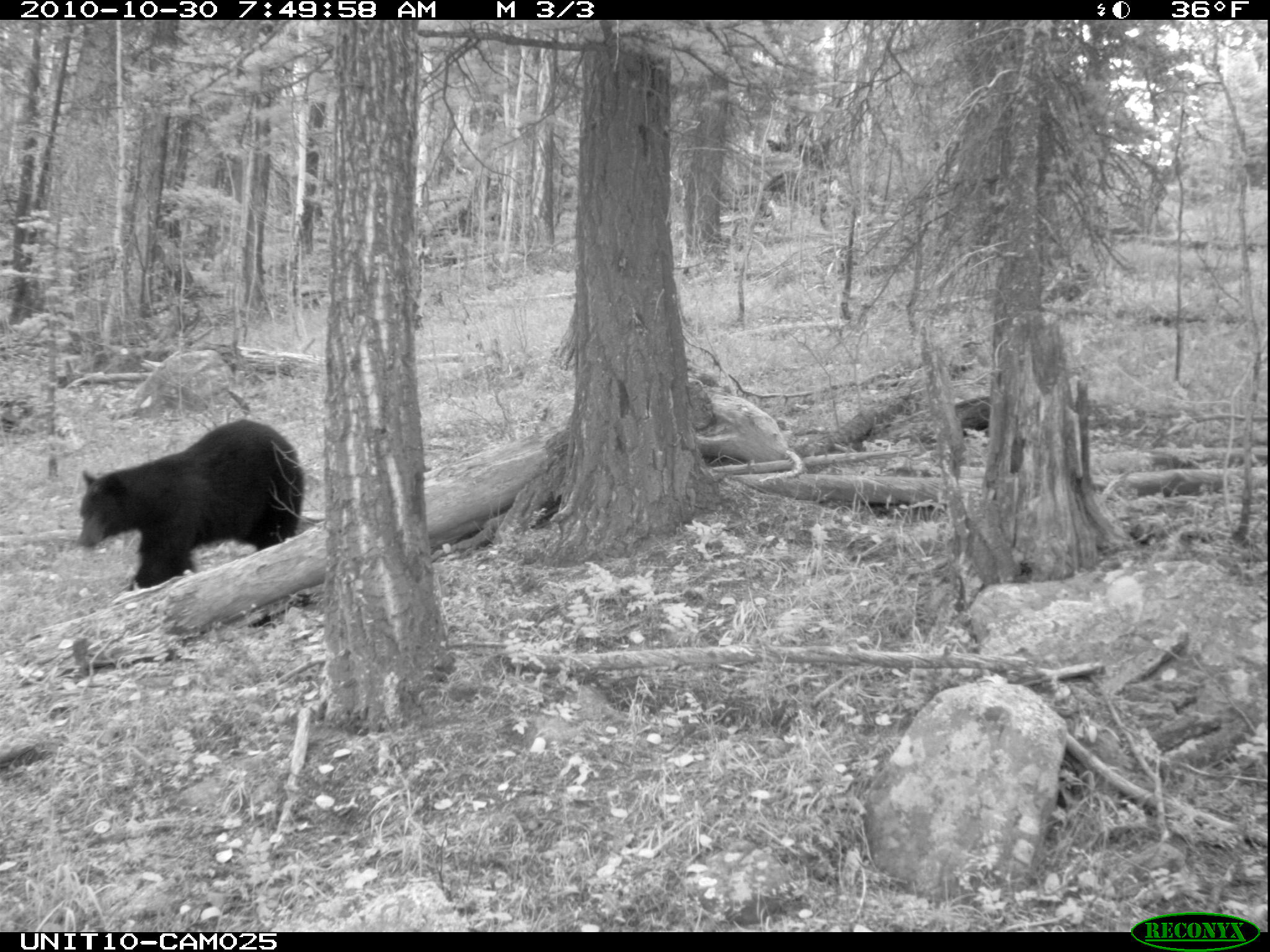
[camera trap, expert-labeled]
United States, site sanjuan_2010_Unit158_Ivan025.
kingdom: Animalia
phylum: Chordata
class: Mammalia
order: Carnivora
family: Ursidae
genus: Ursus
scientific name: Ursus americanus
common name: american black bear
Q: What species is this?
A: Ursus americanus (american black bear).